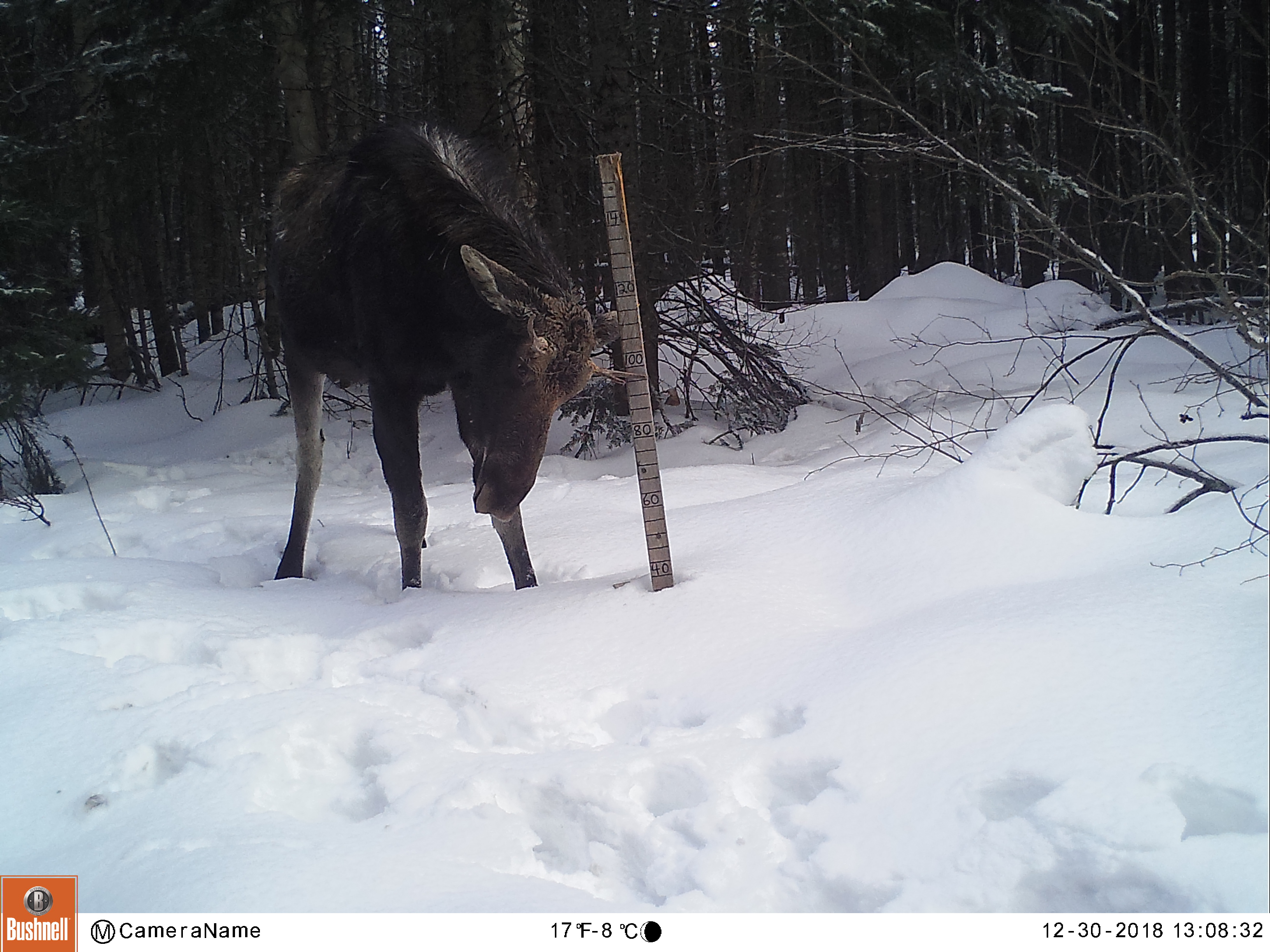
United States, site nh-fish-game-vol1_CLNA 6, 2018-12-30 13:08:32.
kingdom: Animalia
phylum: Chordata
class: Mammalia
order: Artiodactyla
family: Cervidae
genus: Alces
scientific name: Alces alces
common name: moose